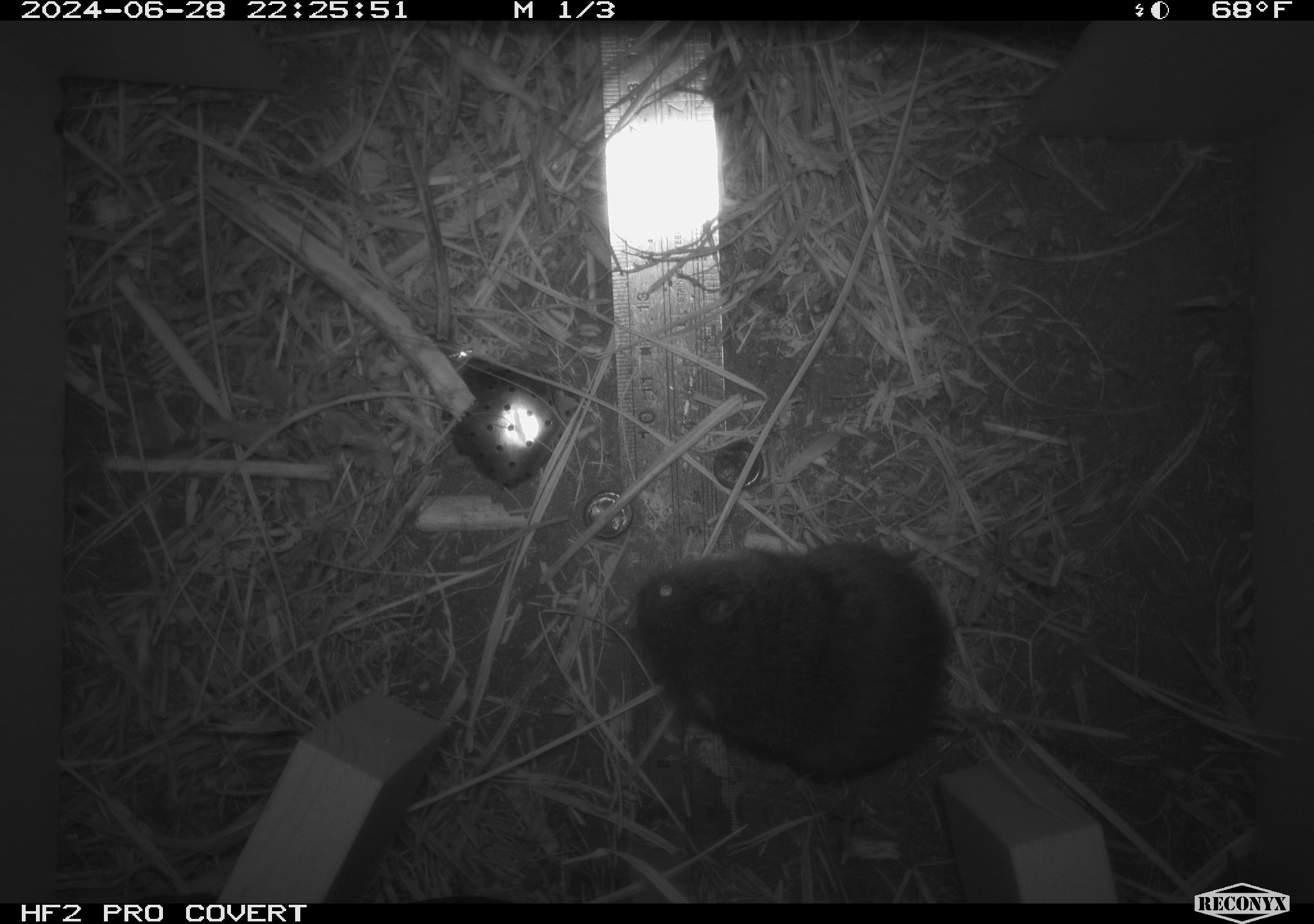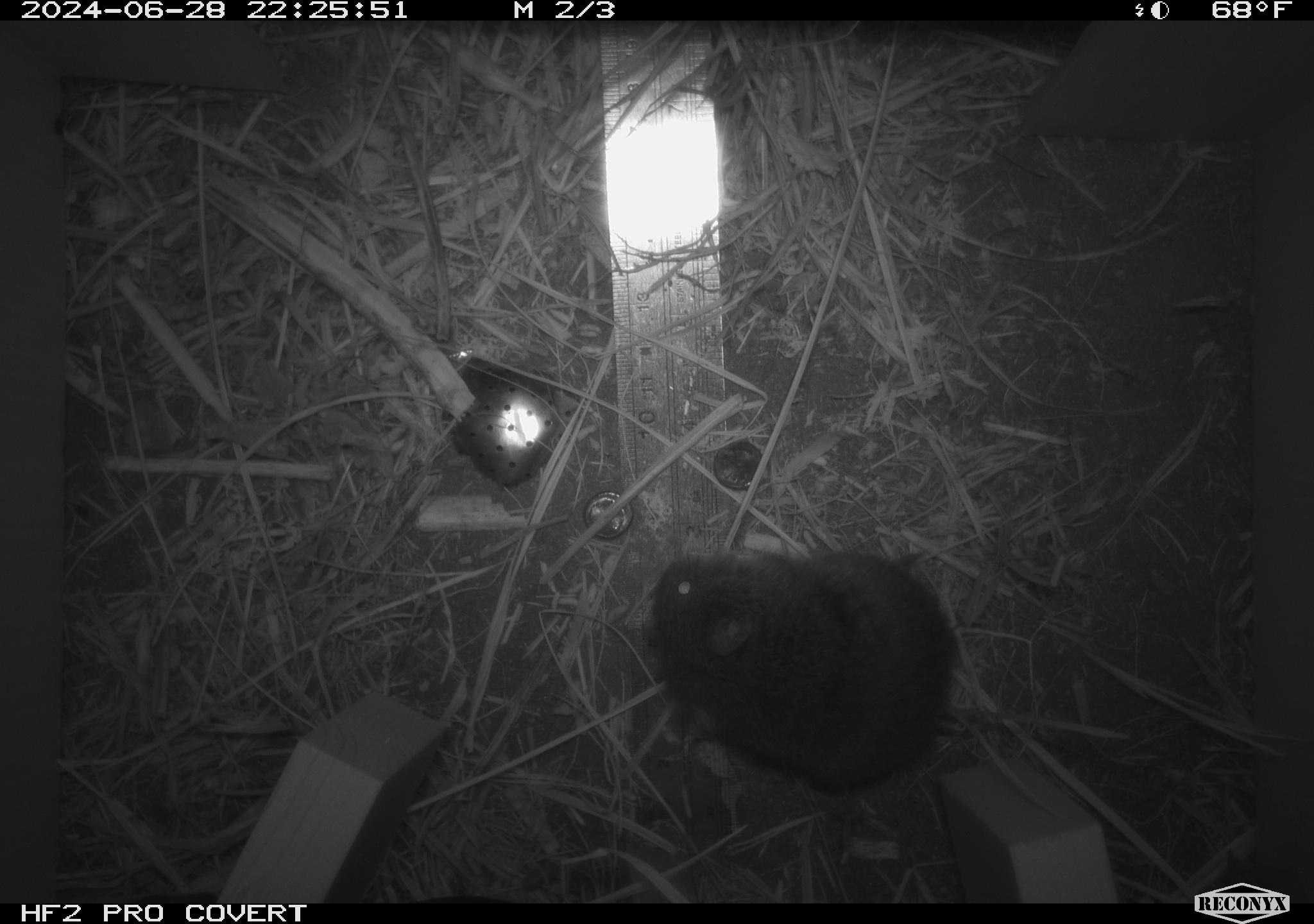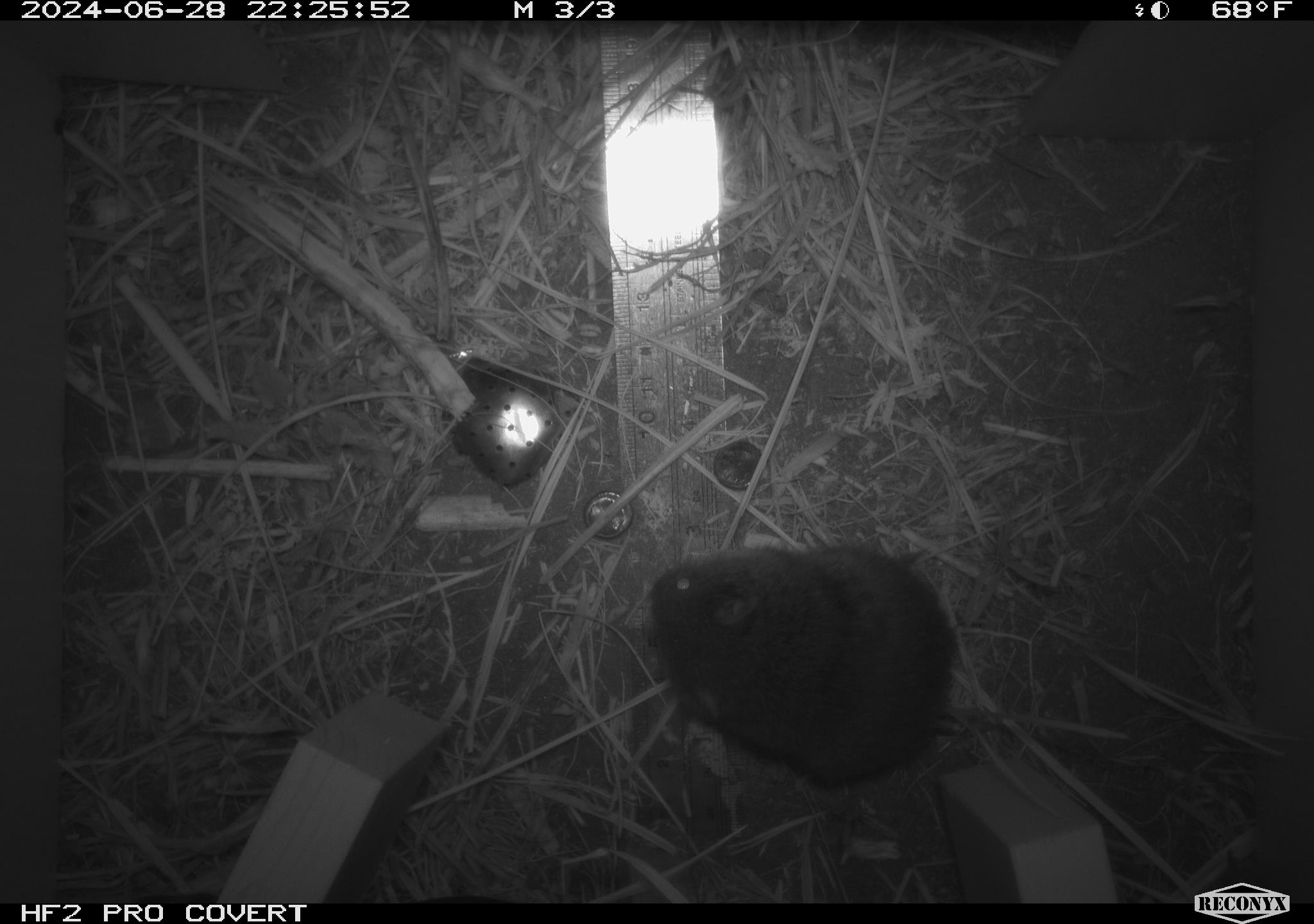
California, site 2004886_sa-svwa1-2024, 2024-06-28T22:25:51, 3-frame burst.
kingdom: Animalia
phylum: Chordata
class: Mammalia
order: Rodentia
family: Cricetidae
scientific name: Arvicolinae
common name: voles, lemmings, and muskrats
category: arvicolinae subfamily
Arvicolinae subfamily (voles, lemmings, and muskrats) (Arvicolinae).